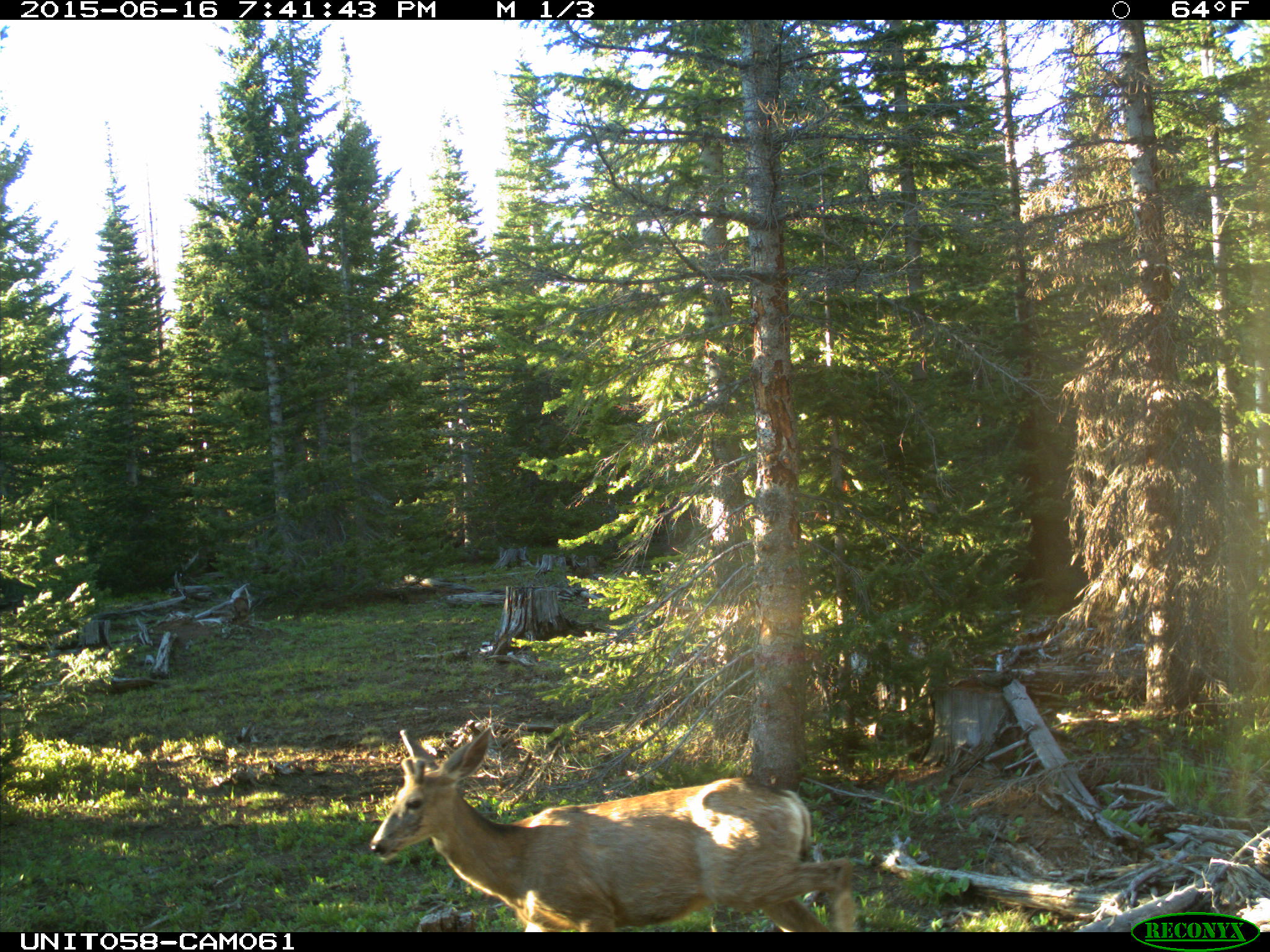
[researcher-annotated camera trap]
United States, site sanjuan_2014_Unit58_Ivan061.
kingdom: Animalia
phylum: Chordata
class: Mammalia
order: Artiodactyla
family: Cervidae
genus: Odocoileus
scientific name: Odocoileus hemionus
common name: mule deer